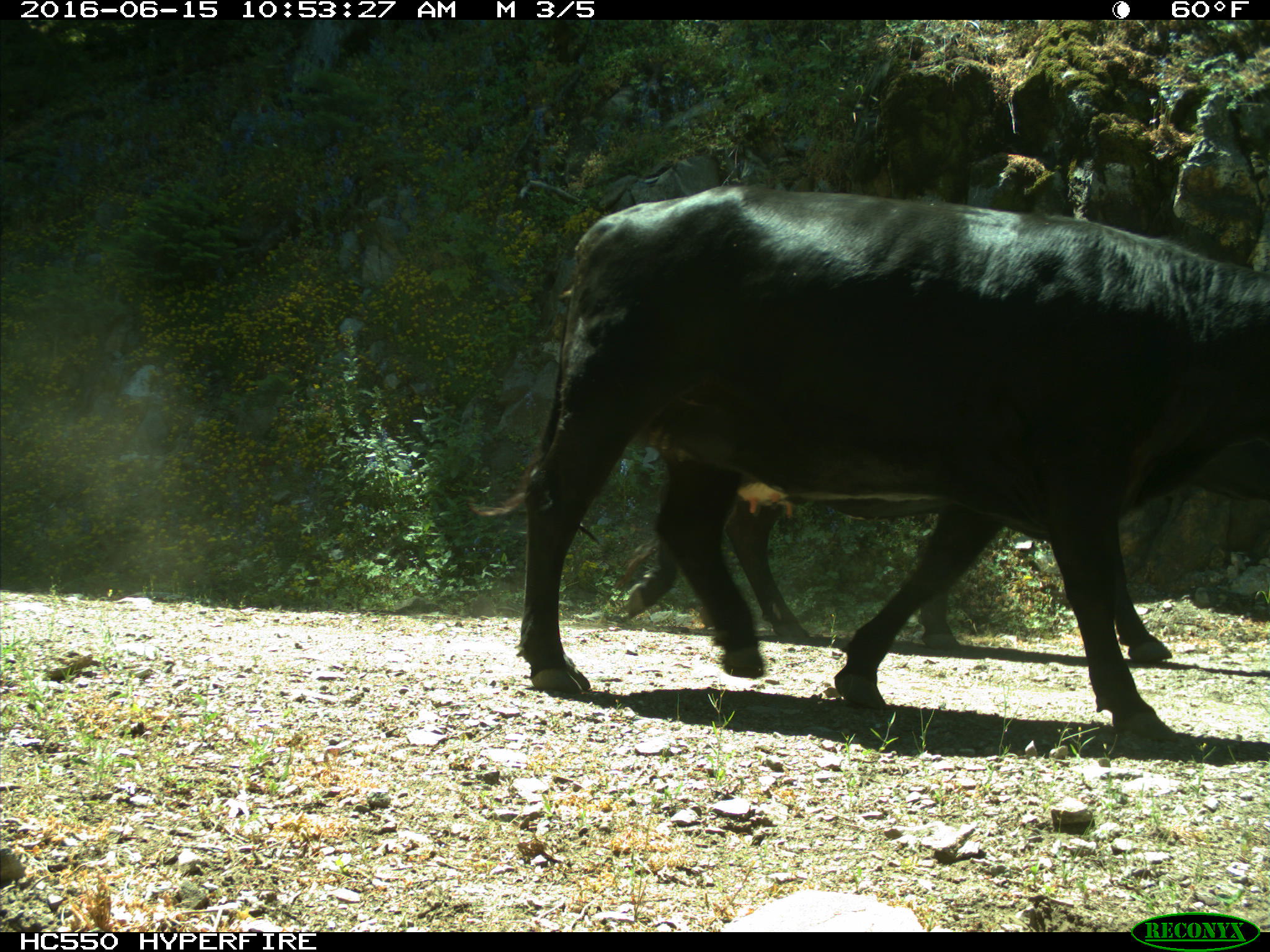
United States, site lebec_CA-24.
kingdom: Animalia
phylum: Chordata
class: Mammalia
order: Artiodactyla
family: Bovidae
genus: Bos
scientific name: Bos taurus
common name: domestic cow